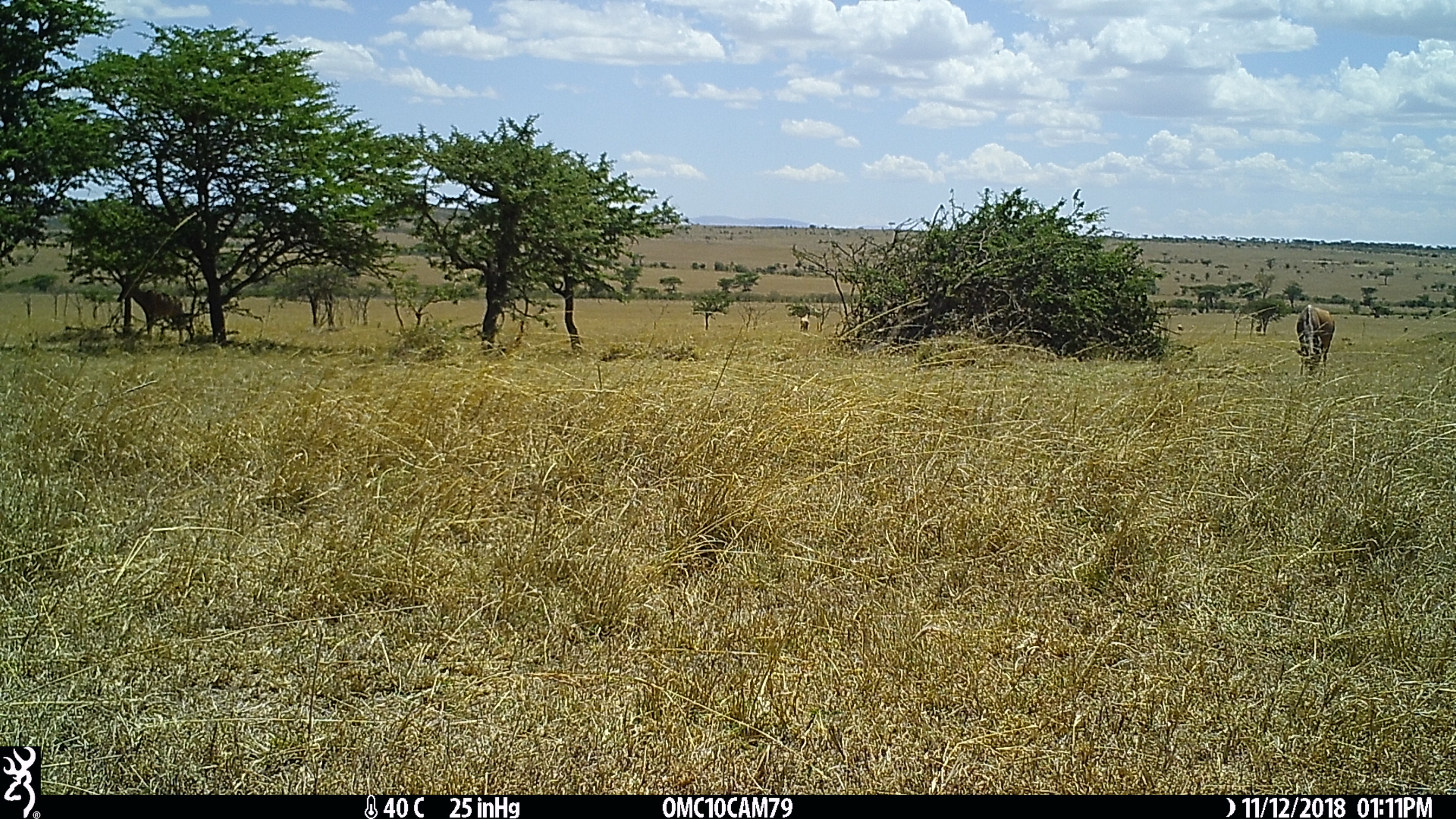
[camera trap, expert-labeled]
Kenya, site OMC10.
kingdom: Animalia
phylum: Chordata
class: Mammalia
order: Artiodactyla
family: Bovidae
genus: Damaliscus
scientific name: Damaliscus lunatus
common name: topi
Topi (Damaliscus lunatus).